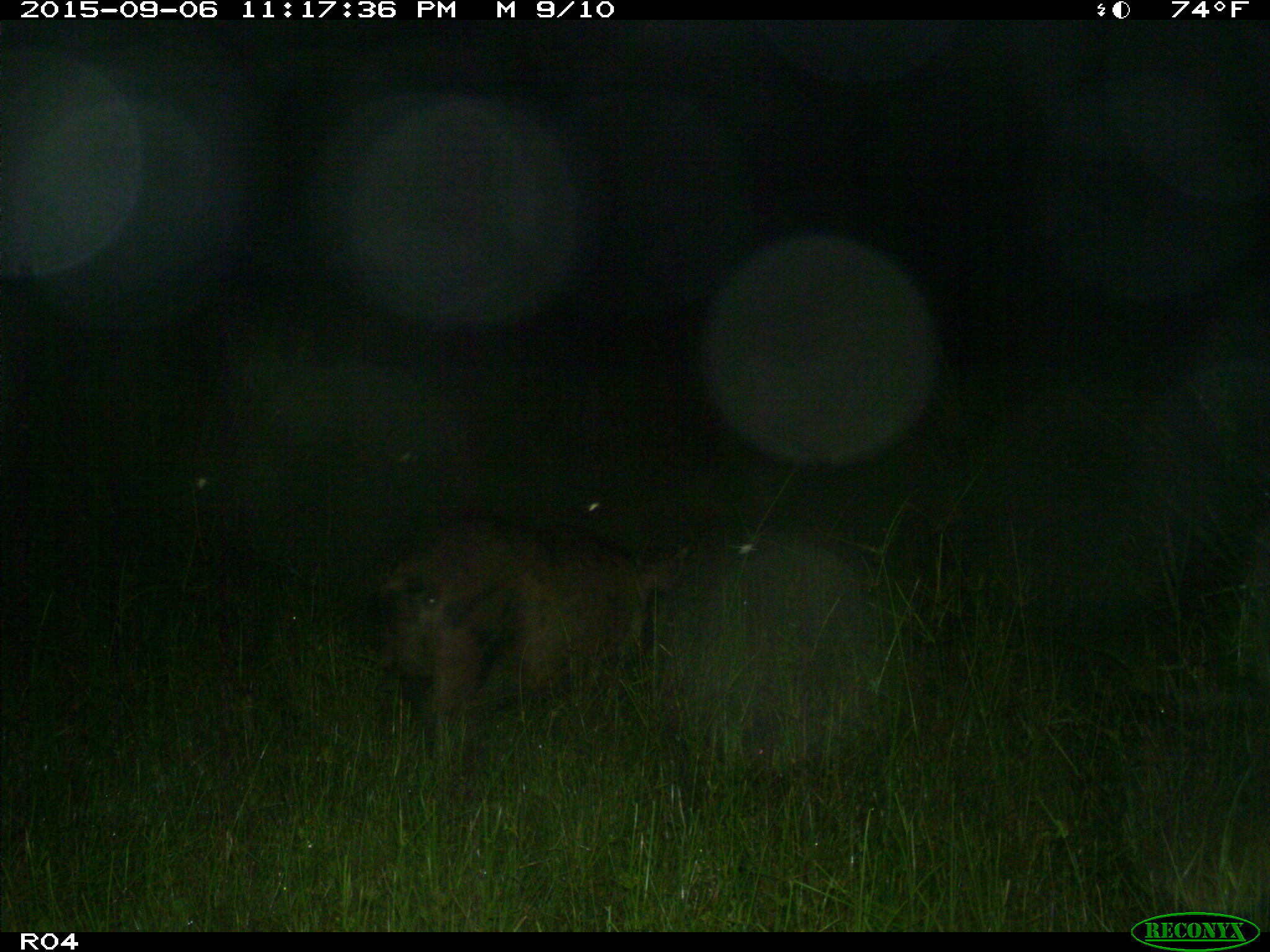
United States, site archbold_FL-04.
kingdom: Animalia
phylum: Chordata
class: Mammalia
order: Artiodactyla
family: Suidae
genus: Sus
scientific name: Sus scrofa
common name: wild boar